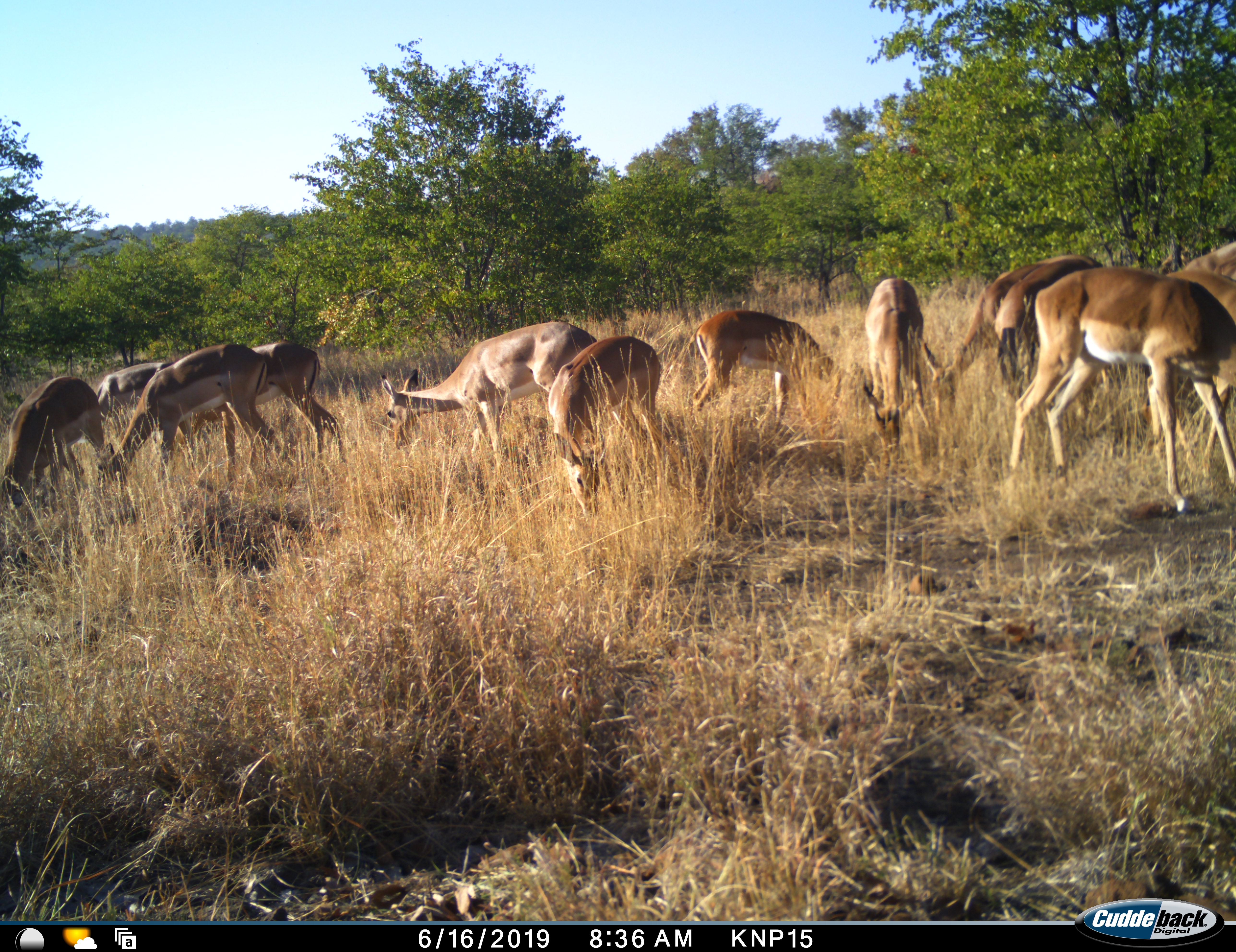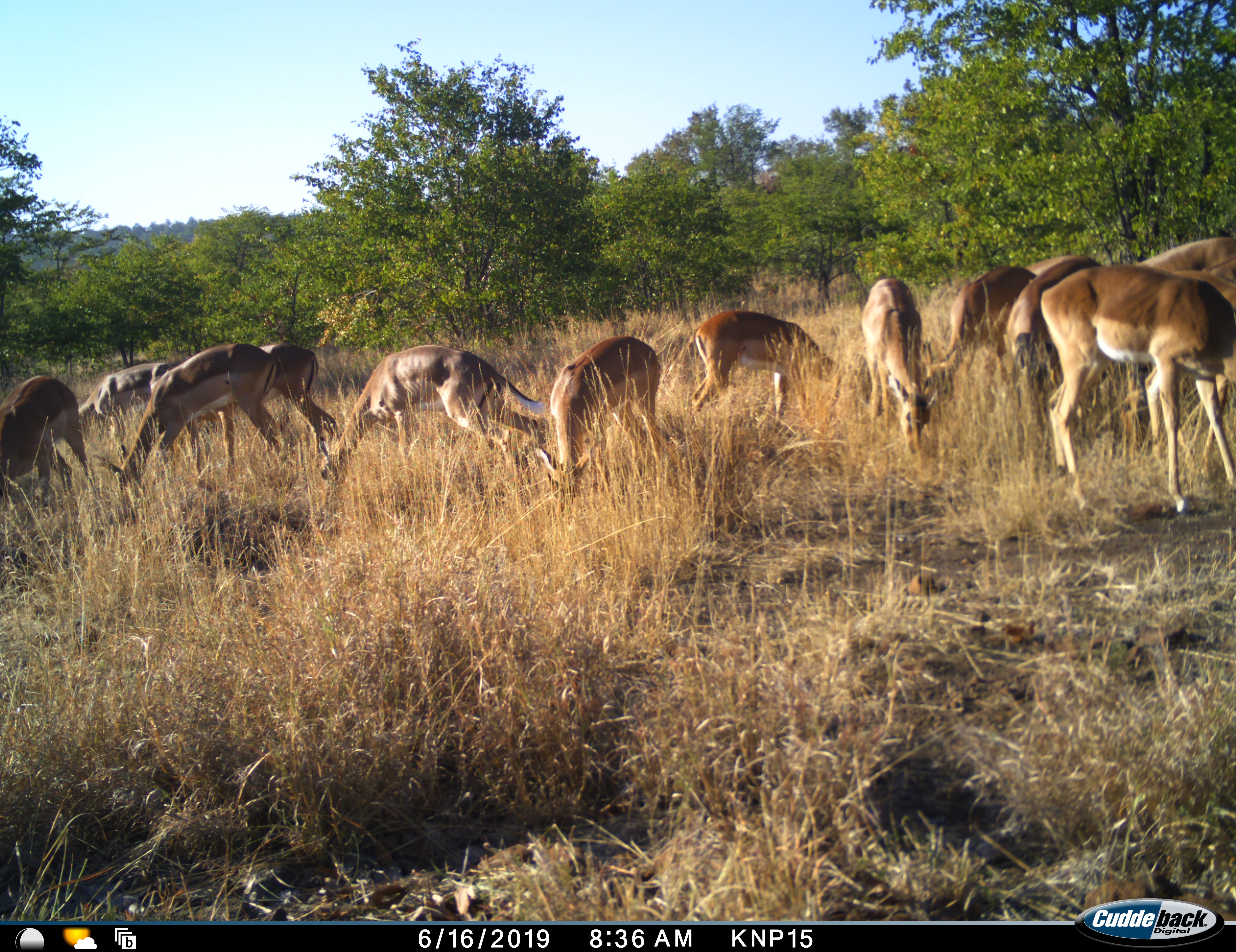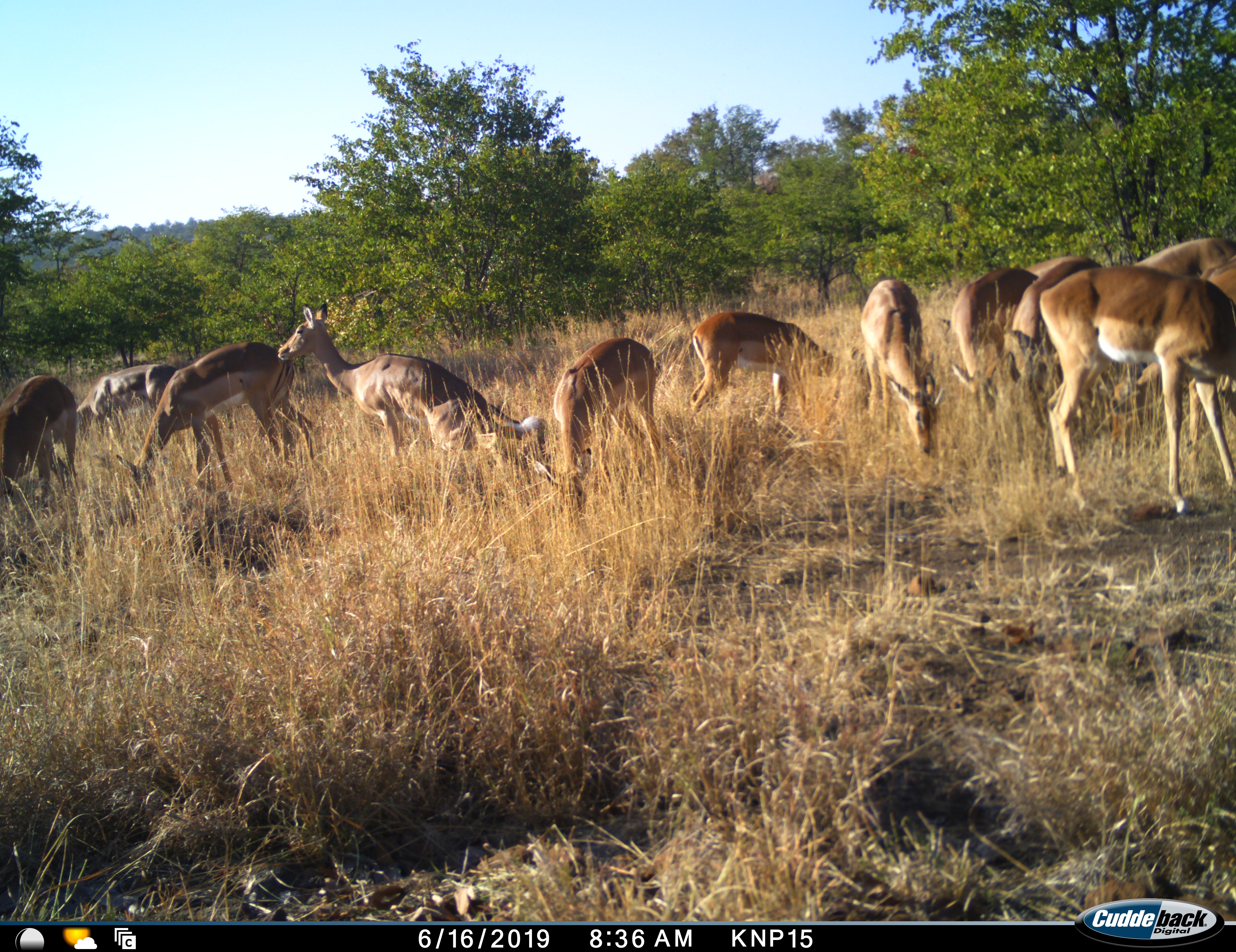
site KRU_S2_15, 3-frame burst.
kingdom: Animalia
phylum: Chordata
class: Mammalia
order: Artiodactyla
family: Bovidae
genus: Aepyceros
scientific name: Aepyceros melampus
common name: impala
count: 11-50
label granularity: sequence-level